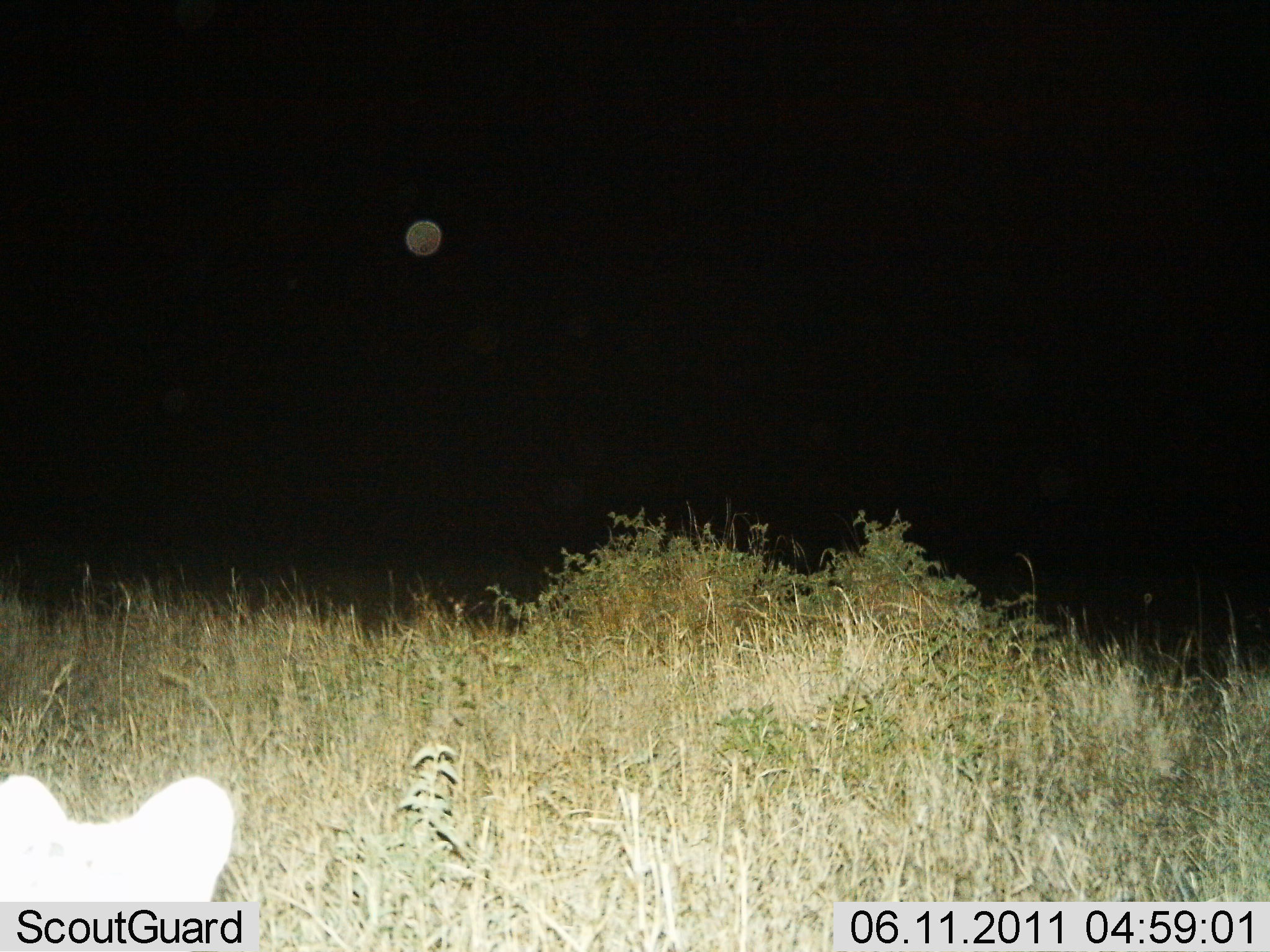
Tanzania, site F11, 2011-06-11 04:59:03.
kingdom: Animalia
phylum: Chordata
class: Mammalia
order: Carnivora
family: Felidae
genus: Felis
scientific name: Felis lybica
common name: african wild cat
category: wildcat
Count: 1.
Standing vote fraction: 80%.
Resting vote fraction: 0%.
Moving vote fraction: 20%.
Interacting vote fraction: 0%.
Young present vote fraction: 0%.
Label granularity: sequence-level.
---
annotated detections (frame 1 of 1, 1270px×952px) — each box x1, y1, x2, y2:
animal: 0, 773, 237, 904